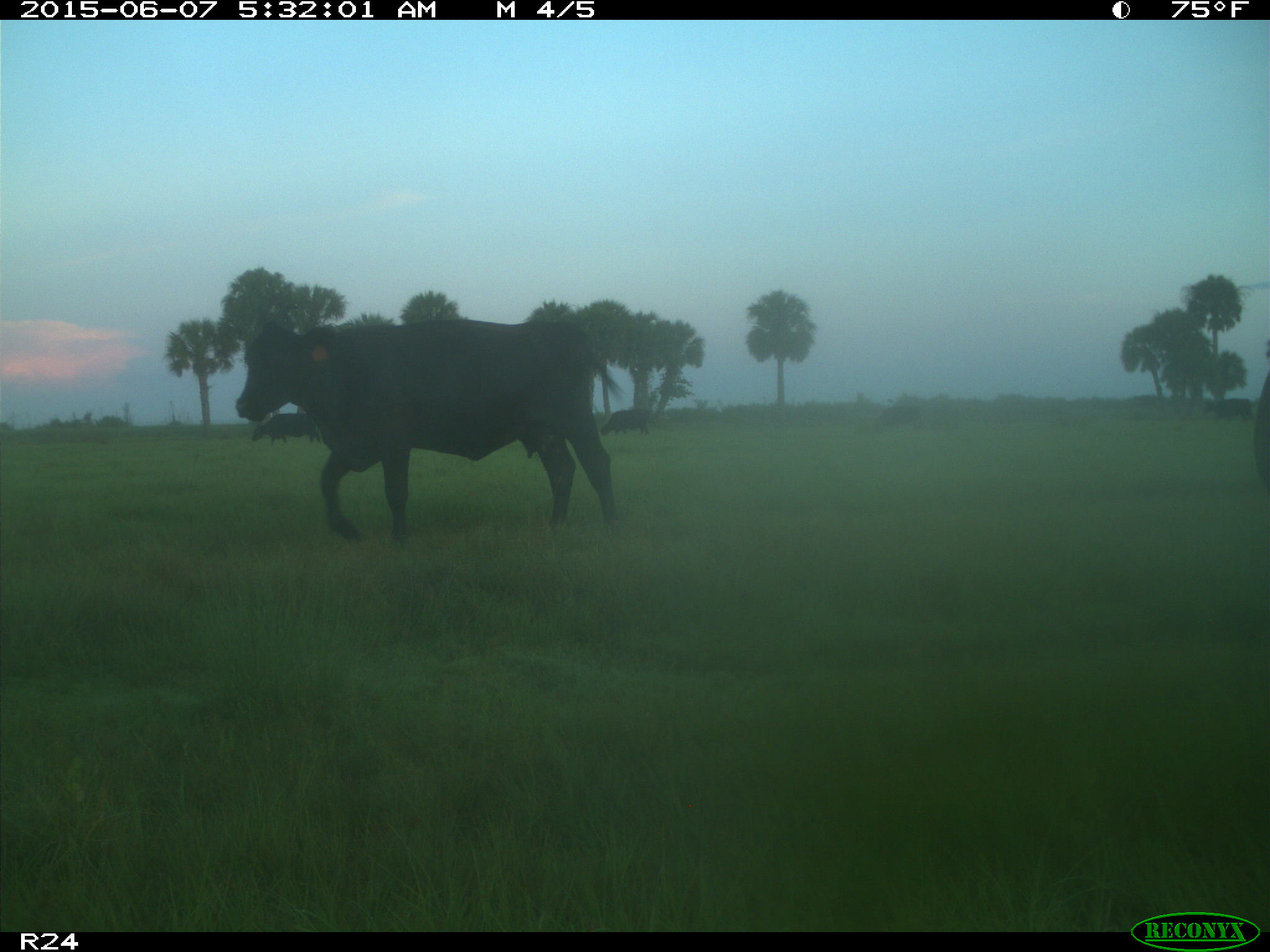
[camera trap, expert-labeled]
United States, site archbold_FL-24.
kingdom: Animalia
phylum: Chordata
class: Mammalia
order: Artiodactyla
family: Bovidae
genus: Bos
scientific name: Bos taurus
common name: domestic cow